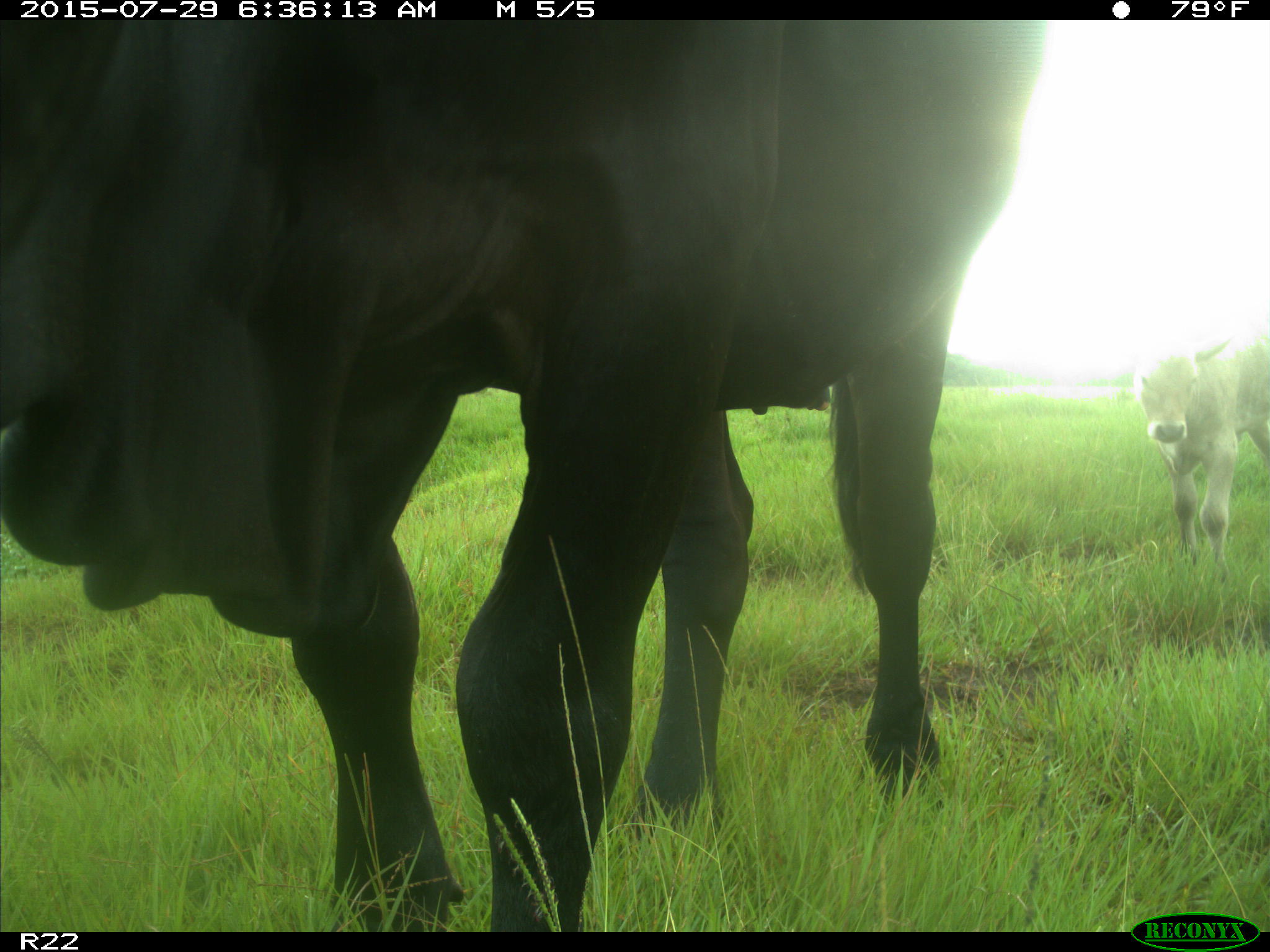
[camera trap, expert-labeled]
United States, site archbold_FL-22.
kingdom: Animalia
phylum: Chordata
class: Mammalia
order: Artiodactyla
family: Bovidae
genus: Bos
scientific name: Bos taurus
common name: domestic cow